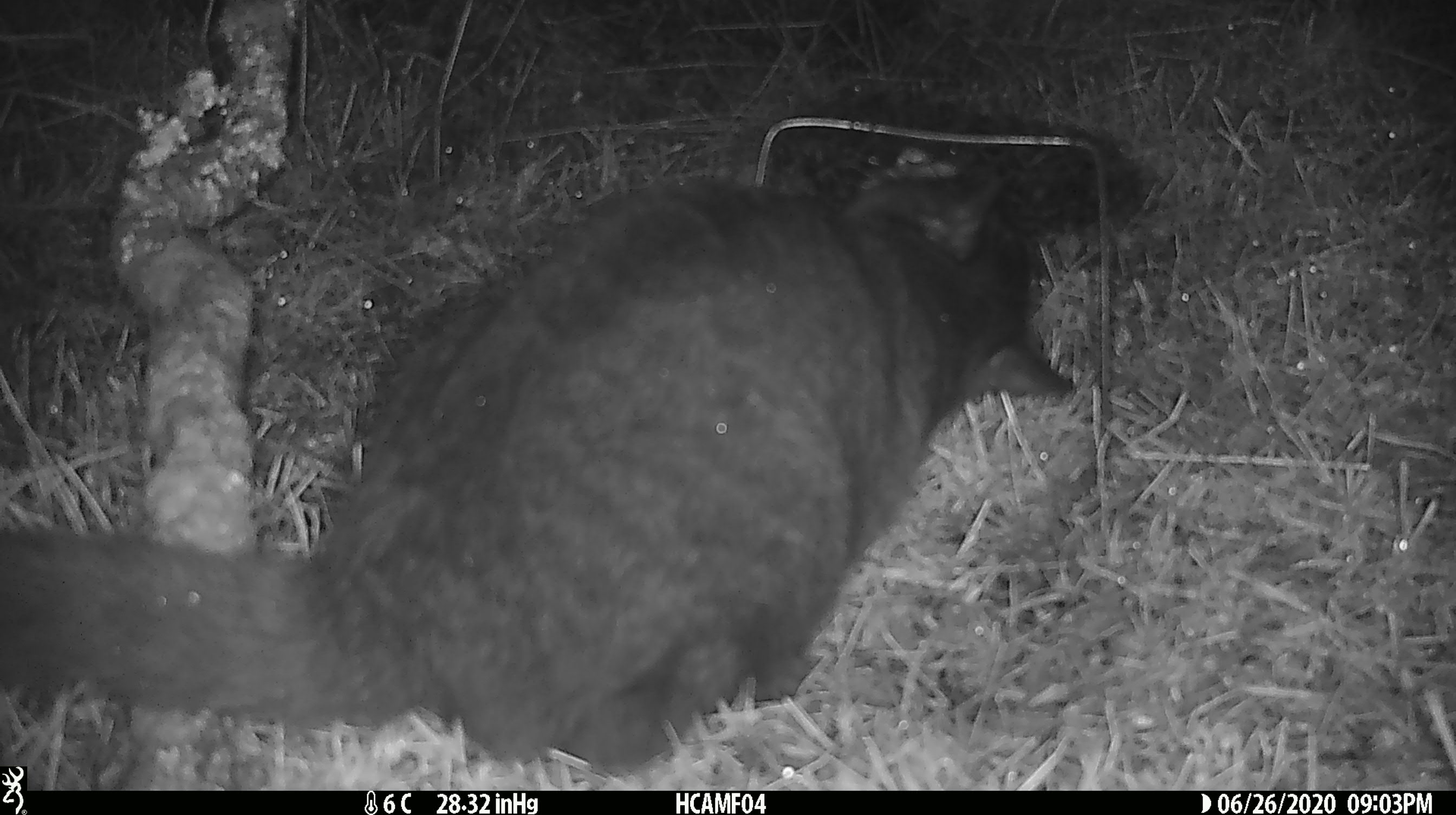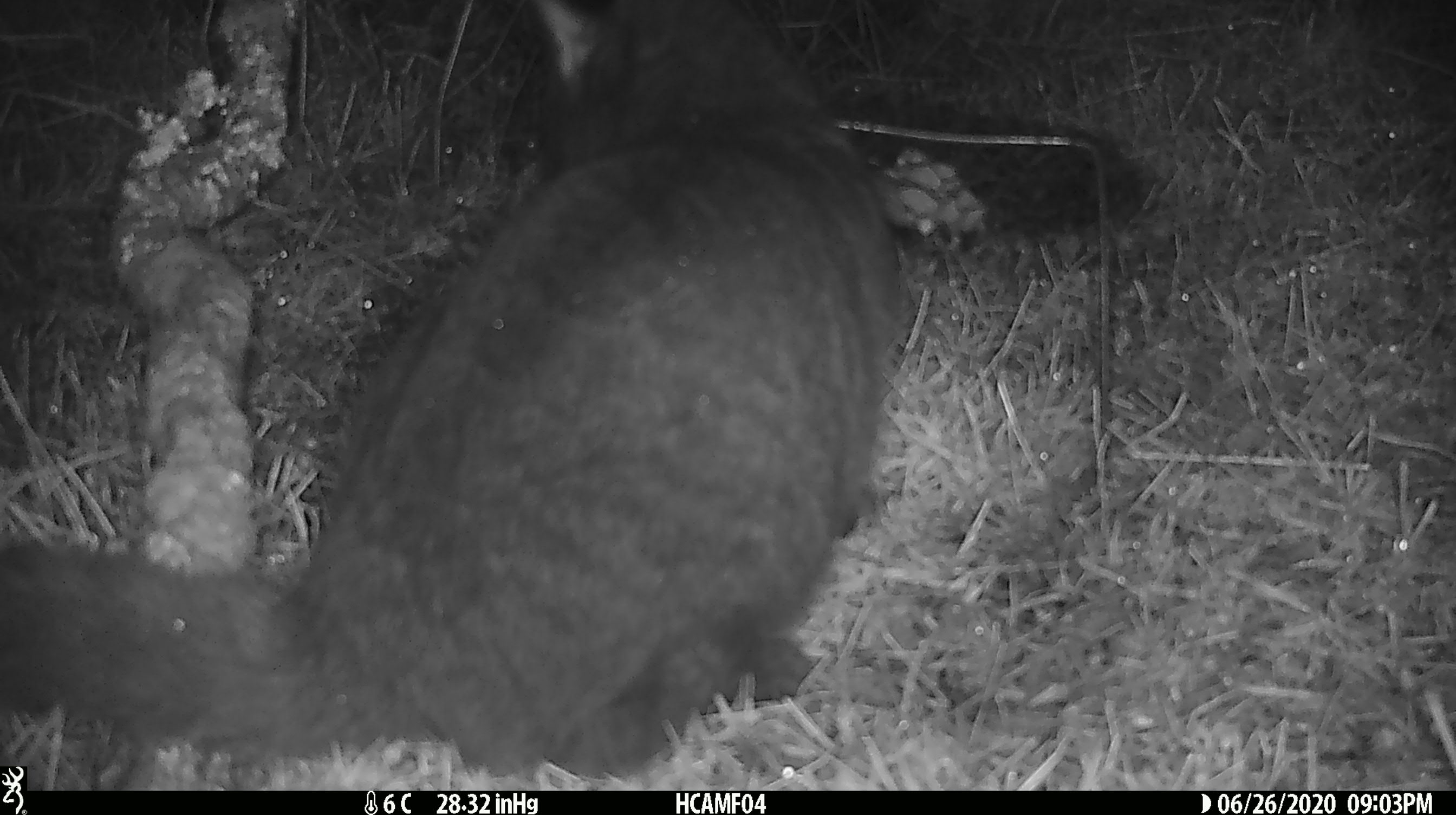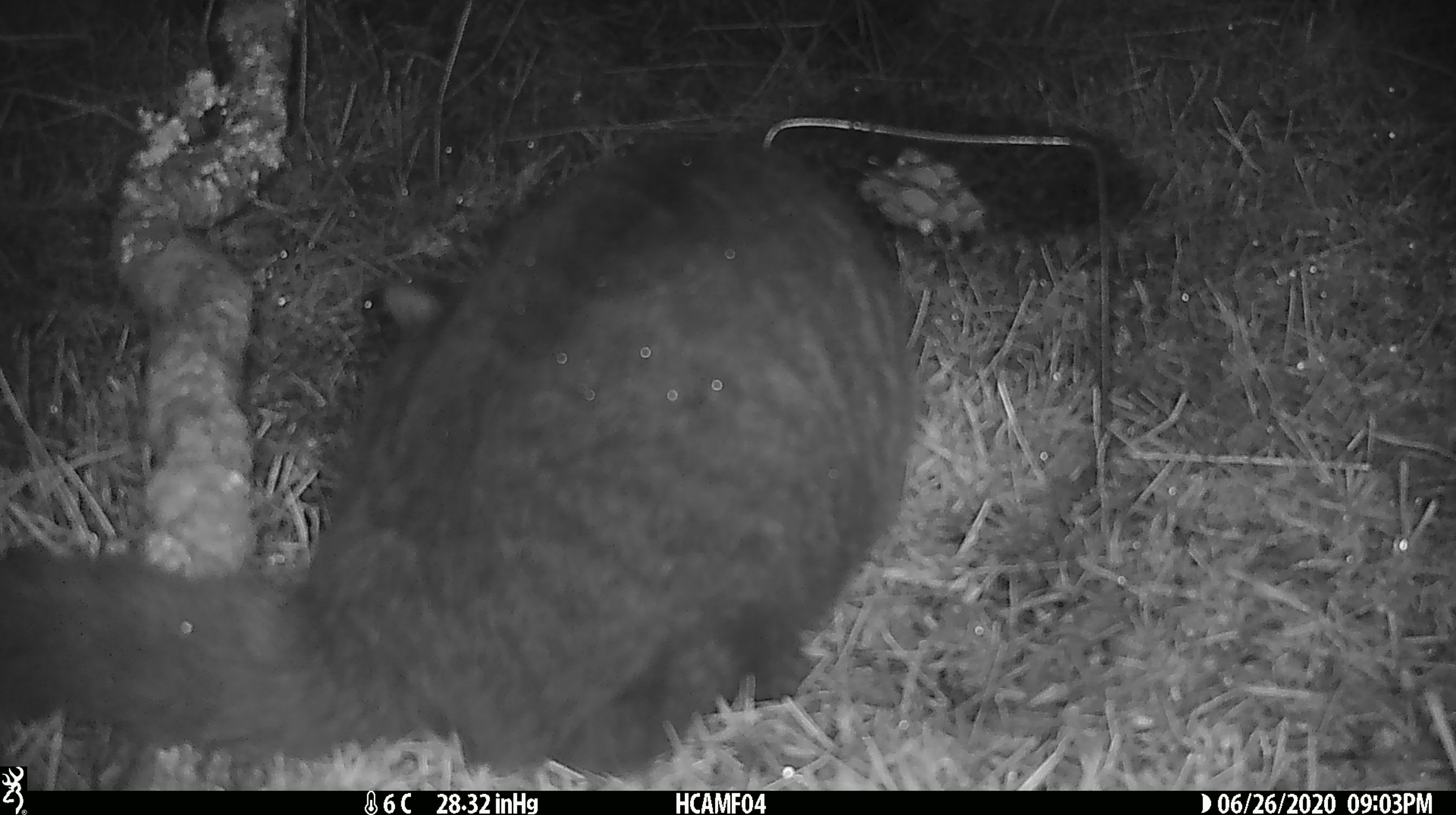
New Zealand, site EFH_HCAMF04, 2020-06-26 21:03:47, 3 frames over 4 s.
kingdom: Animalia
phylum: Chordata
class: Mammalia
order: Carnivora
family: Felidae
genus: Felis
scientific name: Felis catus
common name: domestic cat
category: cat